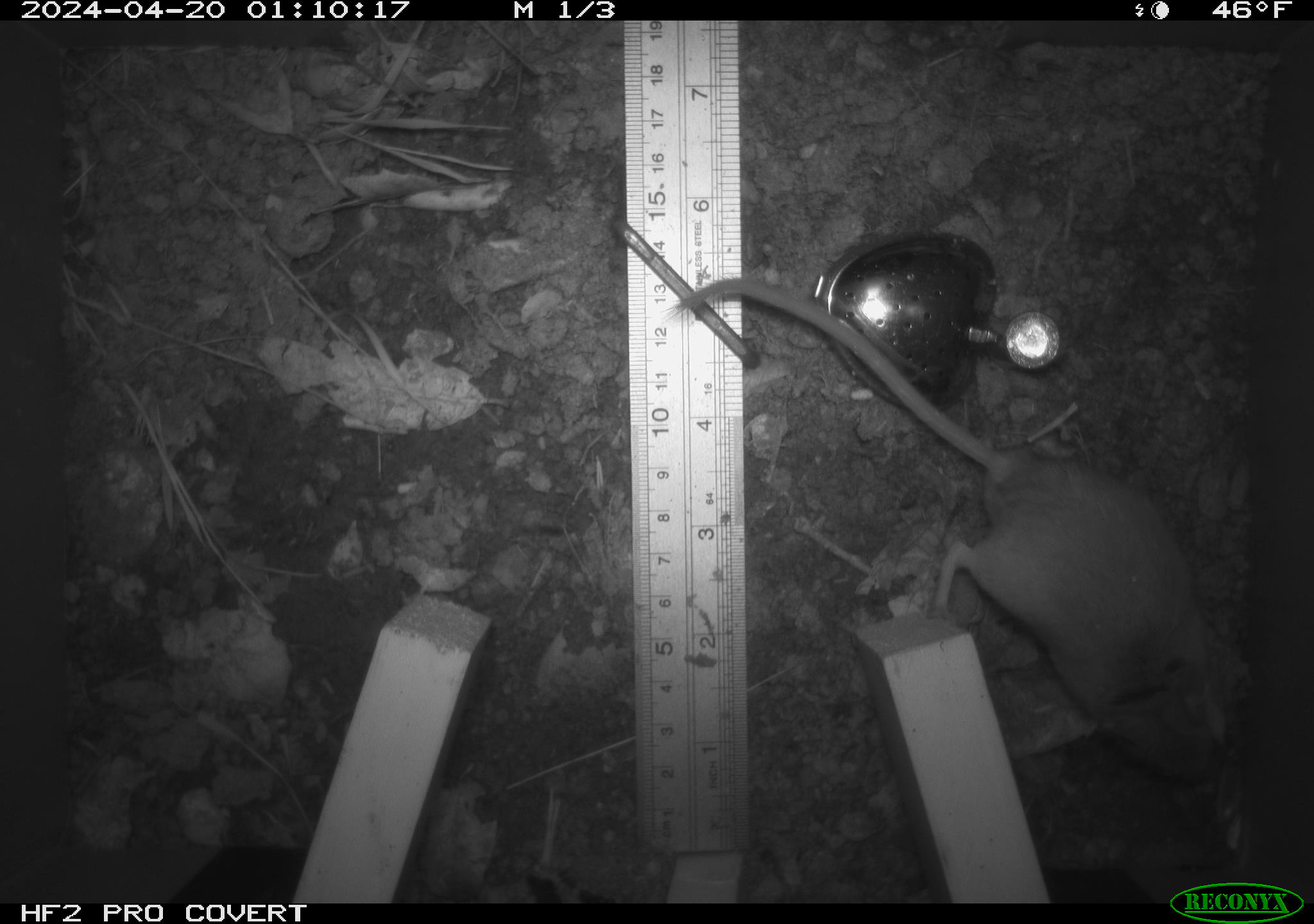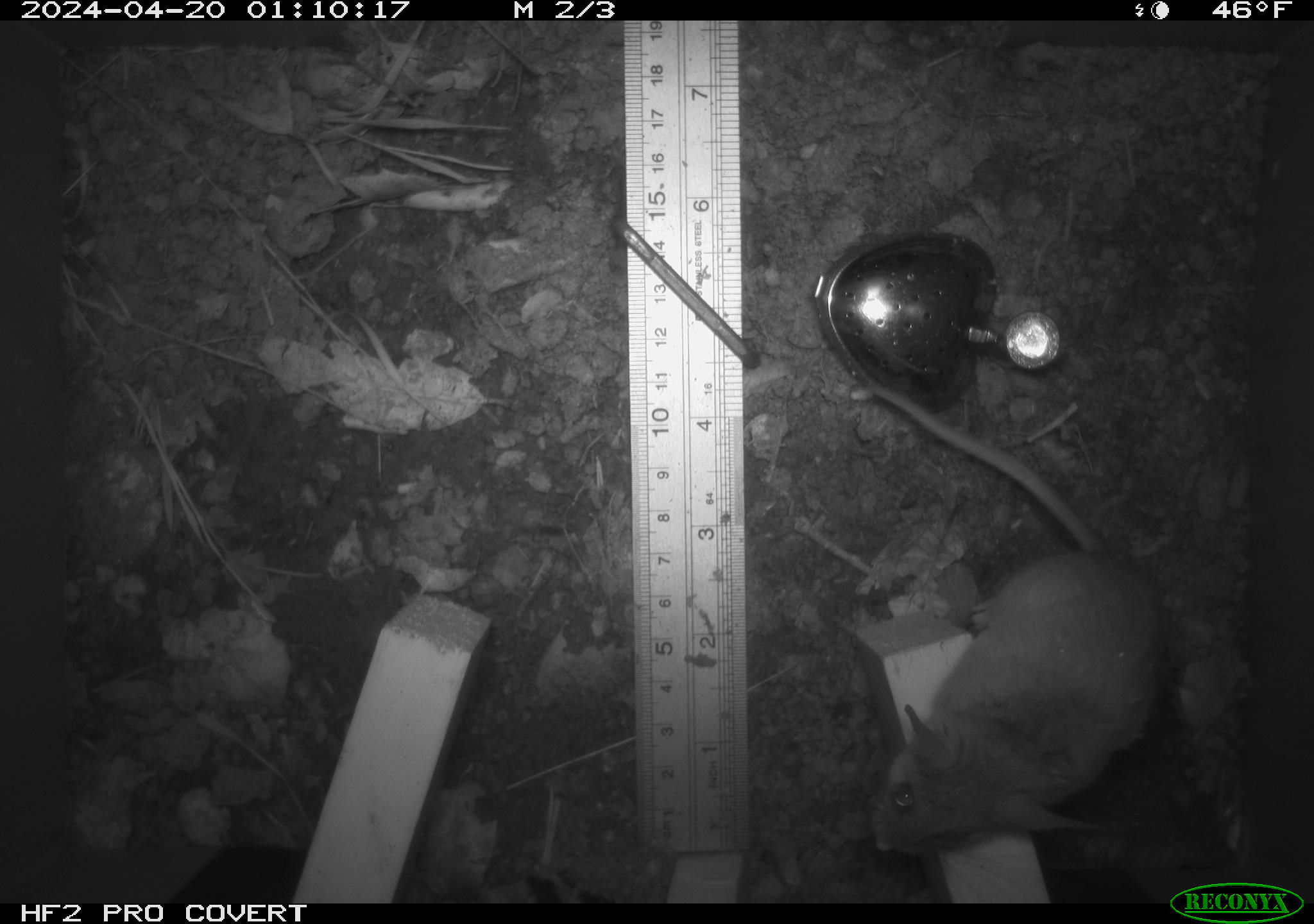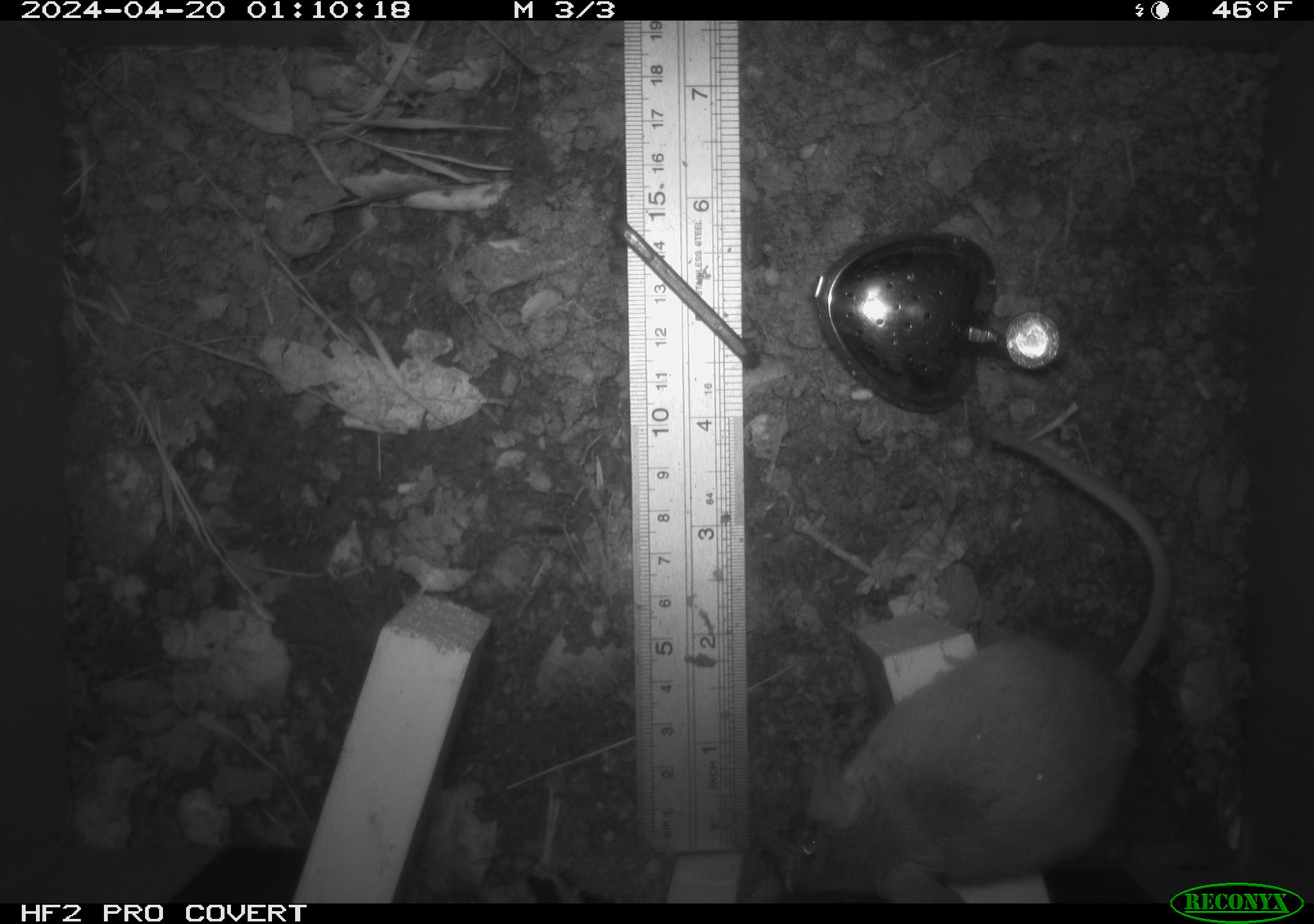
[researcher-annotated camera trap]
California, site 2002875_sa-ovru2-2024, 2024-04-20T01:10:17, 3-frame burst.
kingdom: Animalia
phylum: Chordata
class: Mammalia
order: Rodentia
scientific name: Rodentia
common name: rodent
Rodent (Rodentia).